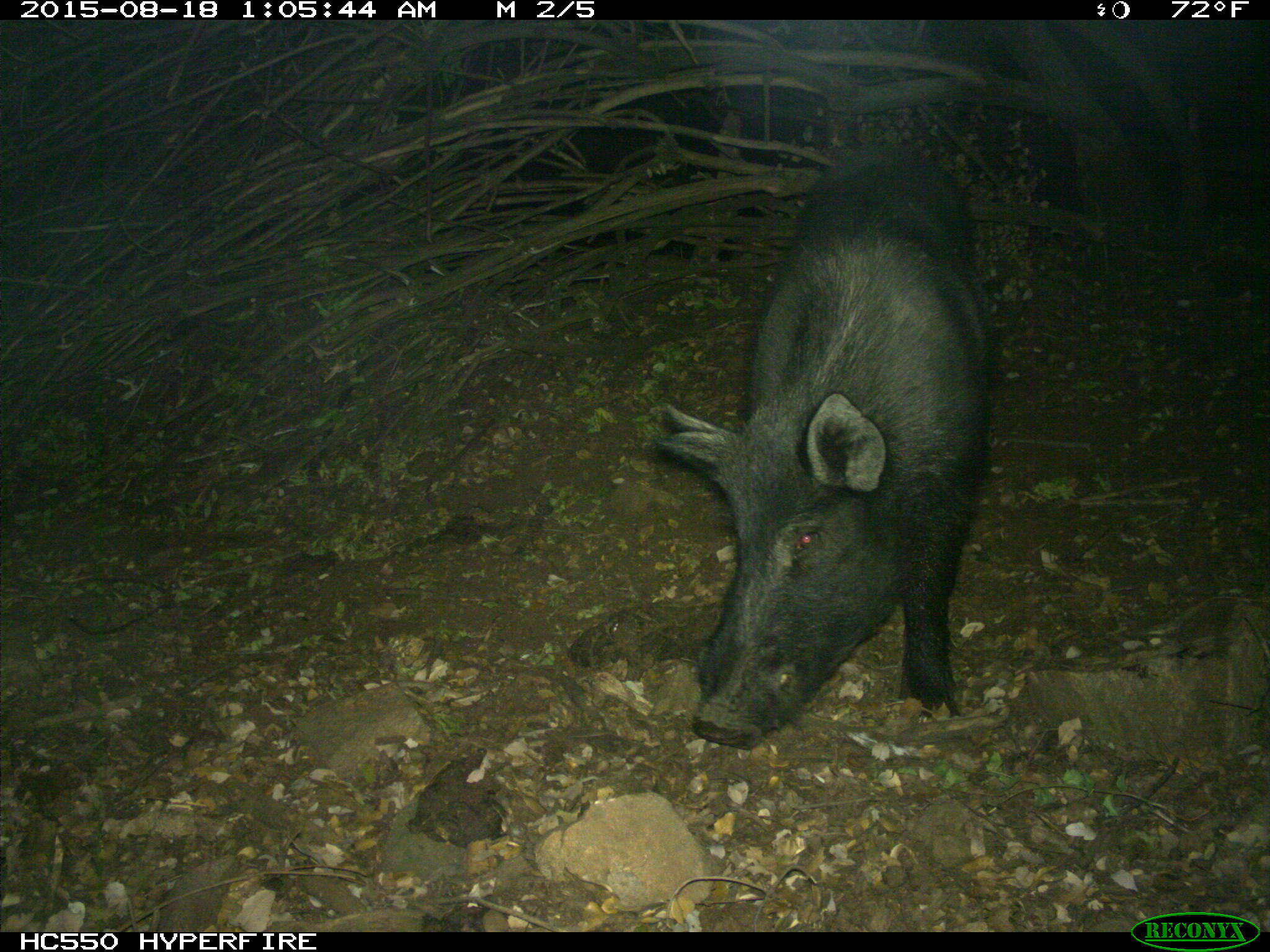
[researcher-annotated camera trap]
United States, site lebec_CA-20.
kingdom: Animalia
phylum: Chordata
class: Mammalia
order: Artiodactyla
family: Suidae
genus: Sus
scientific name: Sus scrofa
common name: wild boar